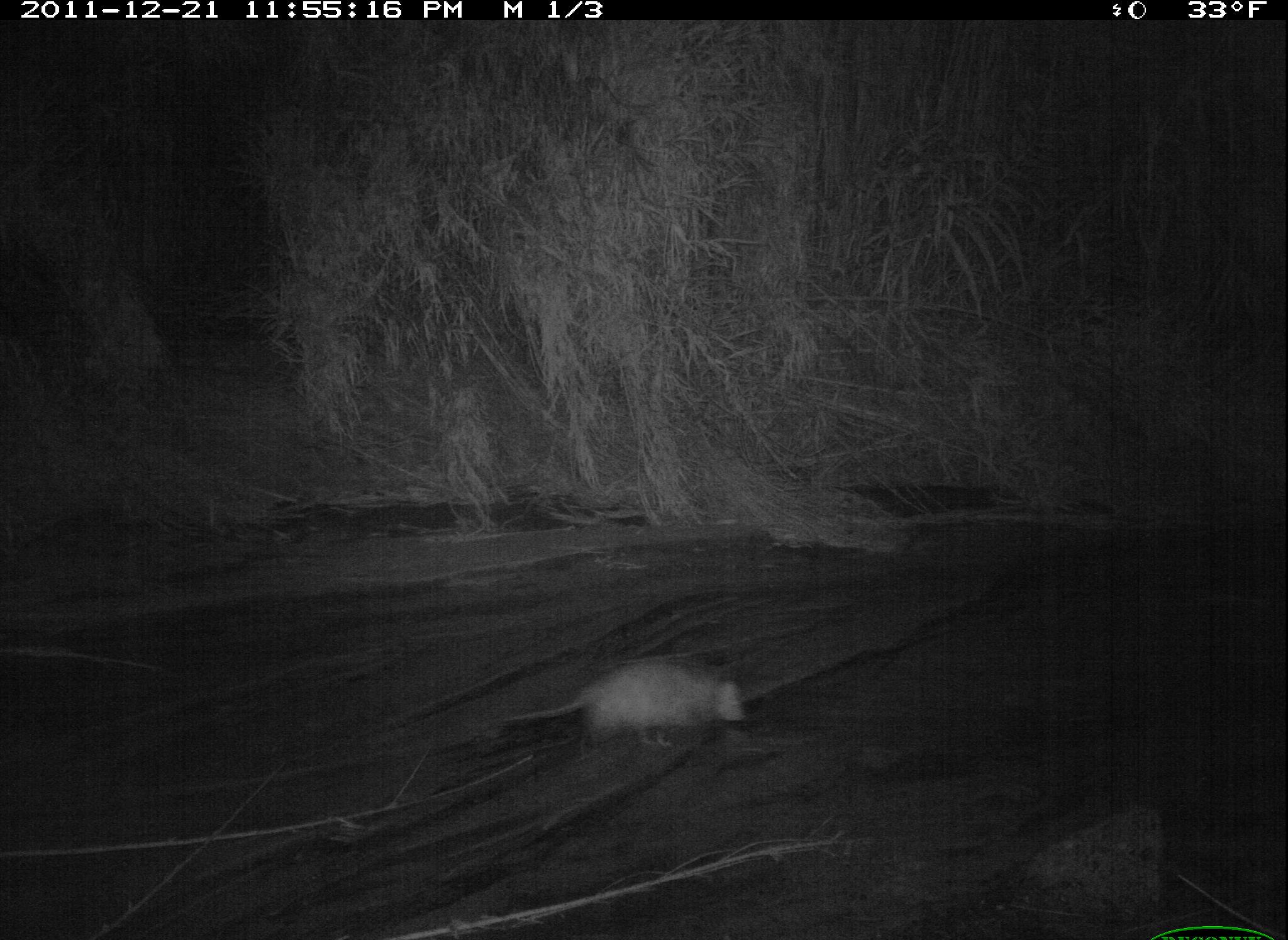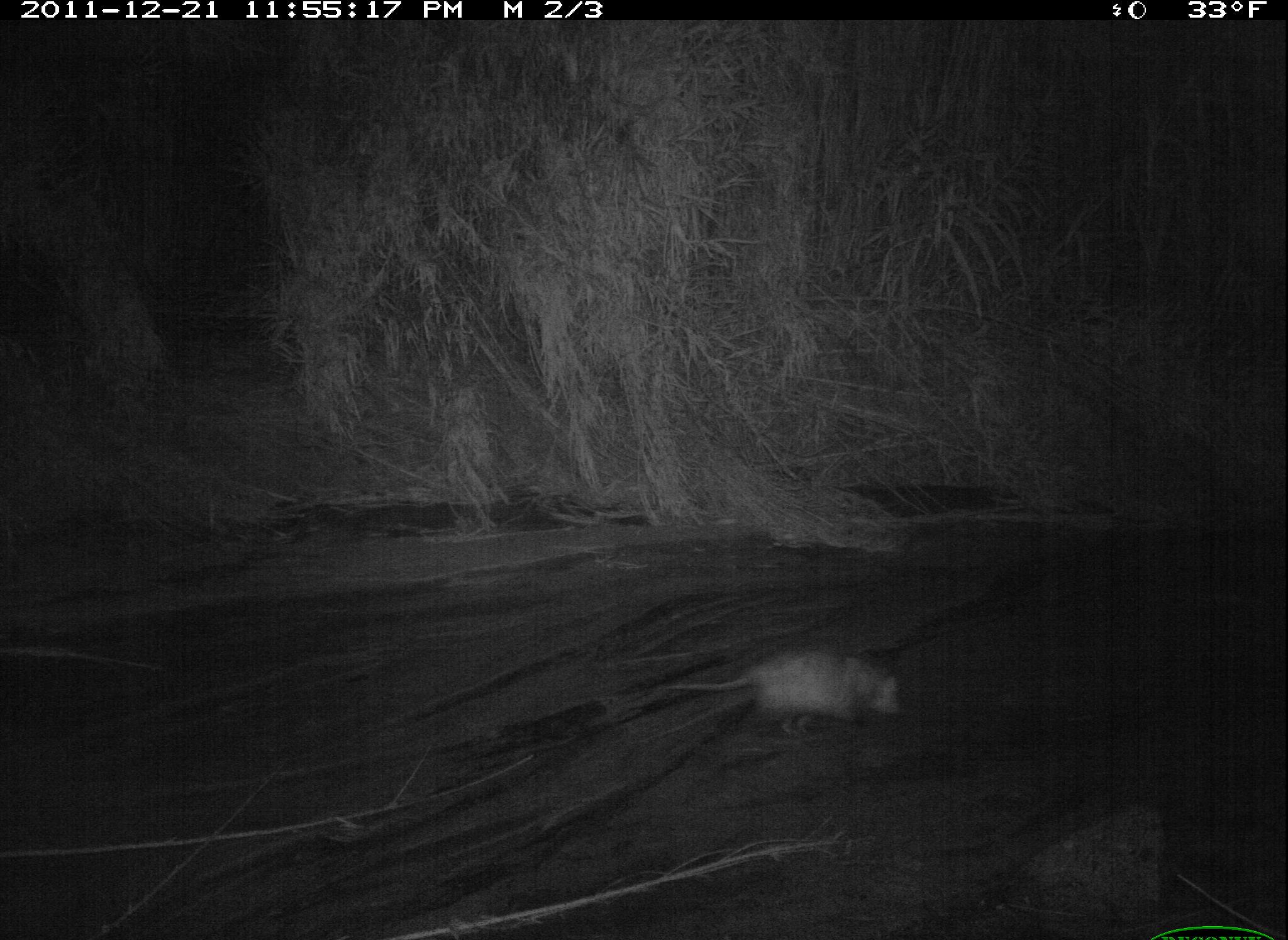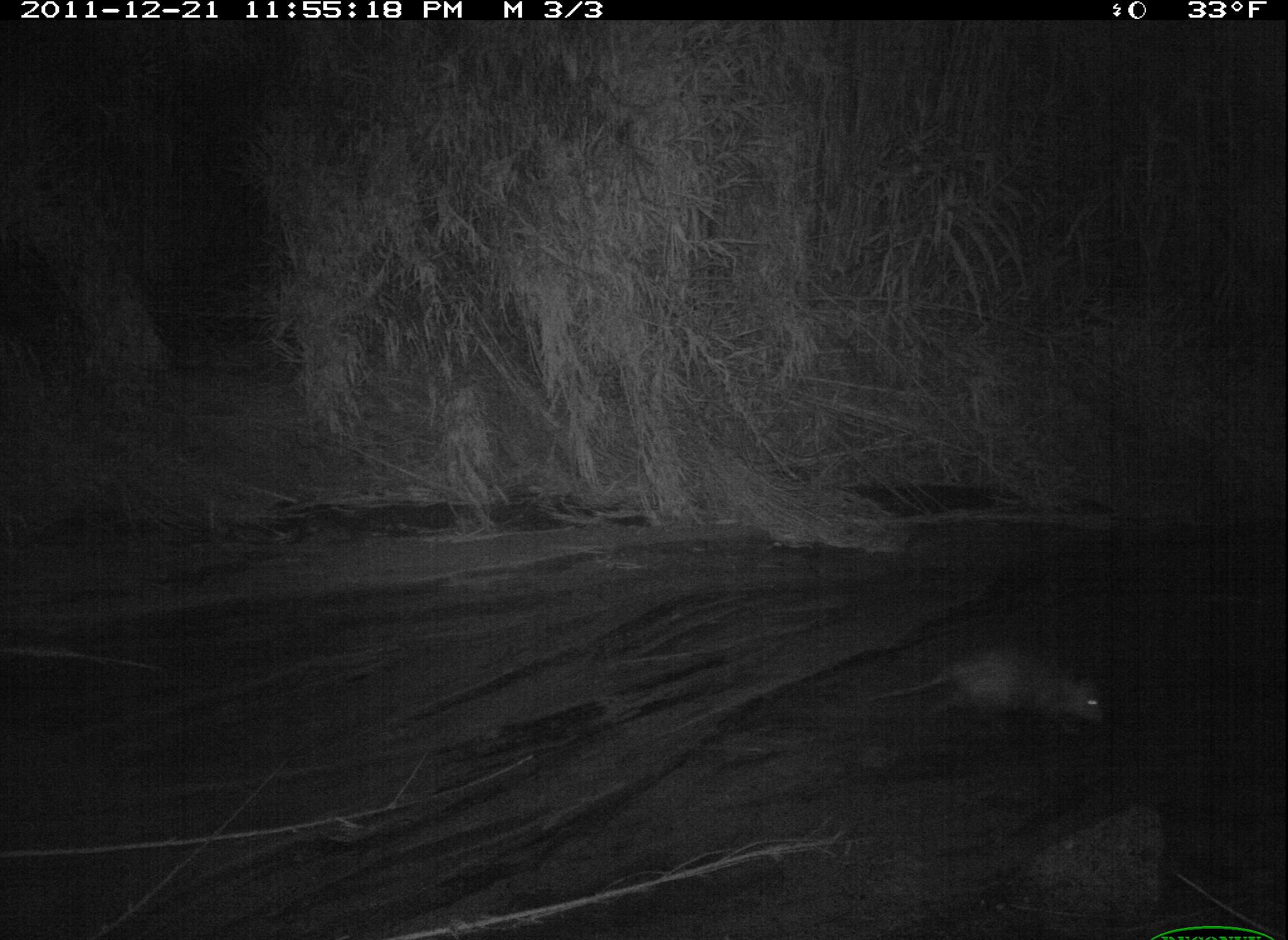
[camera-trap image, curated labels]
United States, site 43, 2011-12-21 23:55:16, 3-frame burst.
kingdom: Animalia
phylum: Chordata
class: Mammalia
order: Didelphimorphia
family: Didelphidae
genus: Didelphis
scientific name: Didelphis virginiana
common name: virginia opossum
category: opossum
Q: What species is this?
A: Opossum (virginia opossum) (Didelphis virginiana).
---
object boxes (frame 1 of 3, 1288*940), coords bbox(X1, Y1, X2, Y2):
opossum: bbox(477, 648, 783, 771)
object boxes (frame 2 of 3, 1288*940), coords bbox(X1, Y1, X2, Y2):
opossum: bbox(642, 620, 914, 737)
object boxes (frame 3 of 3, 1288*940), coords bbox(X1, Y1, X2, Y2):
opossum: bbox(874, 638, 1121, 728)